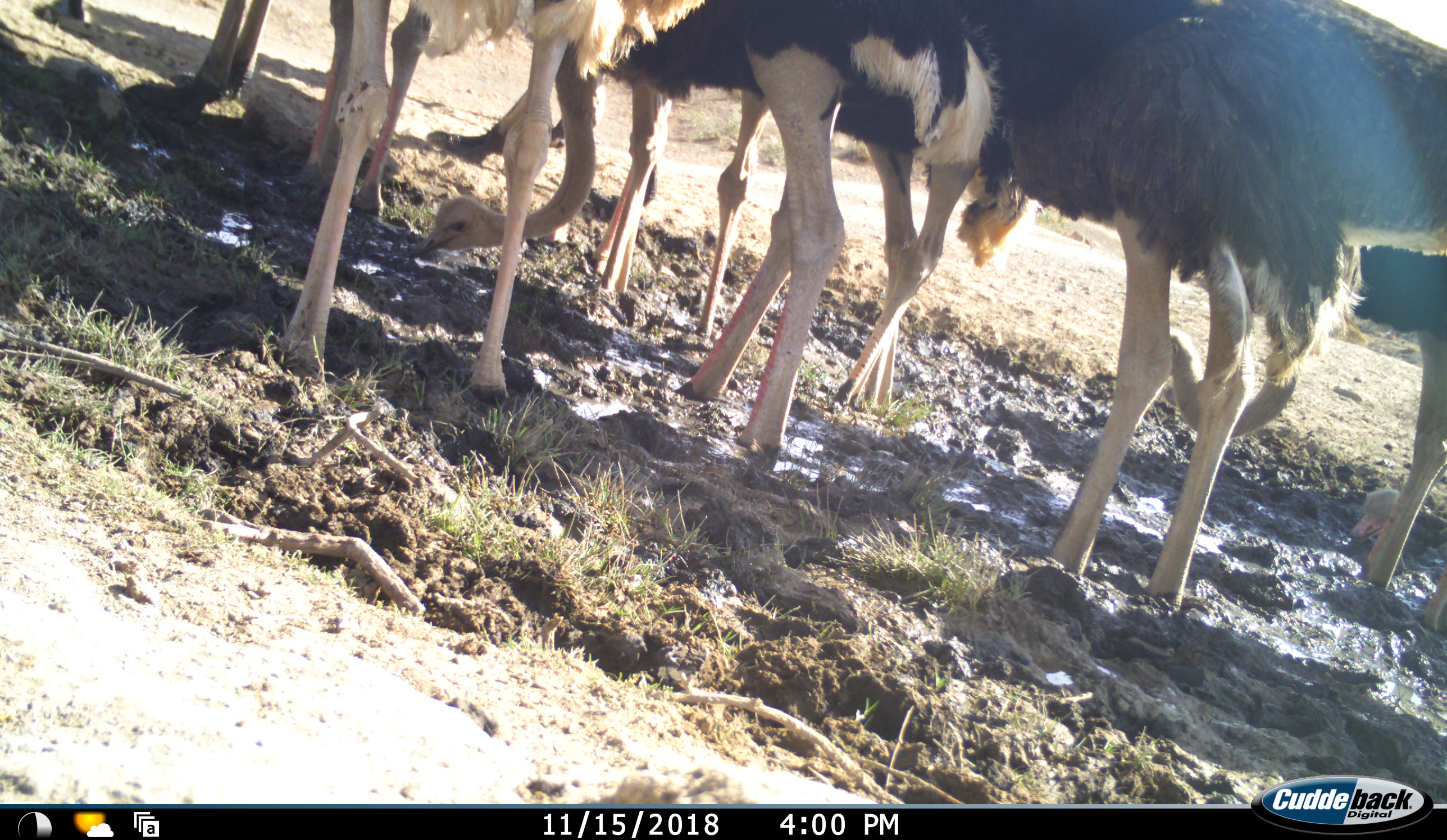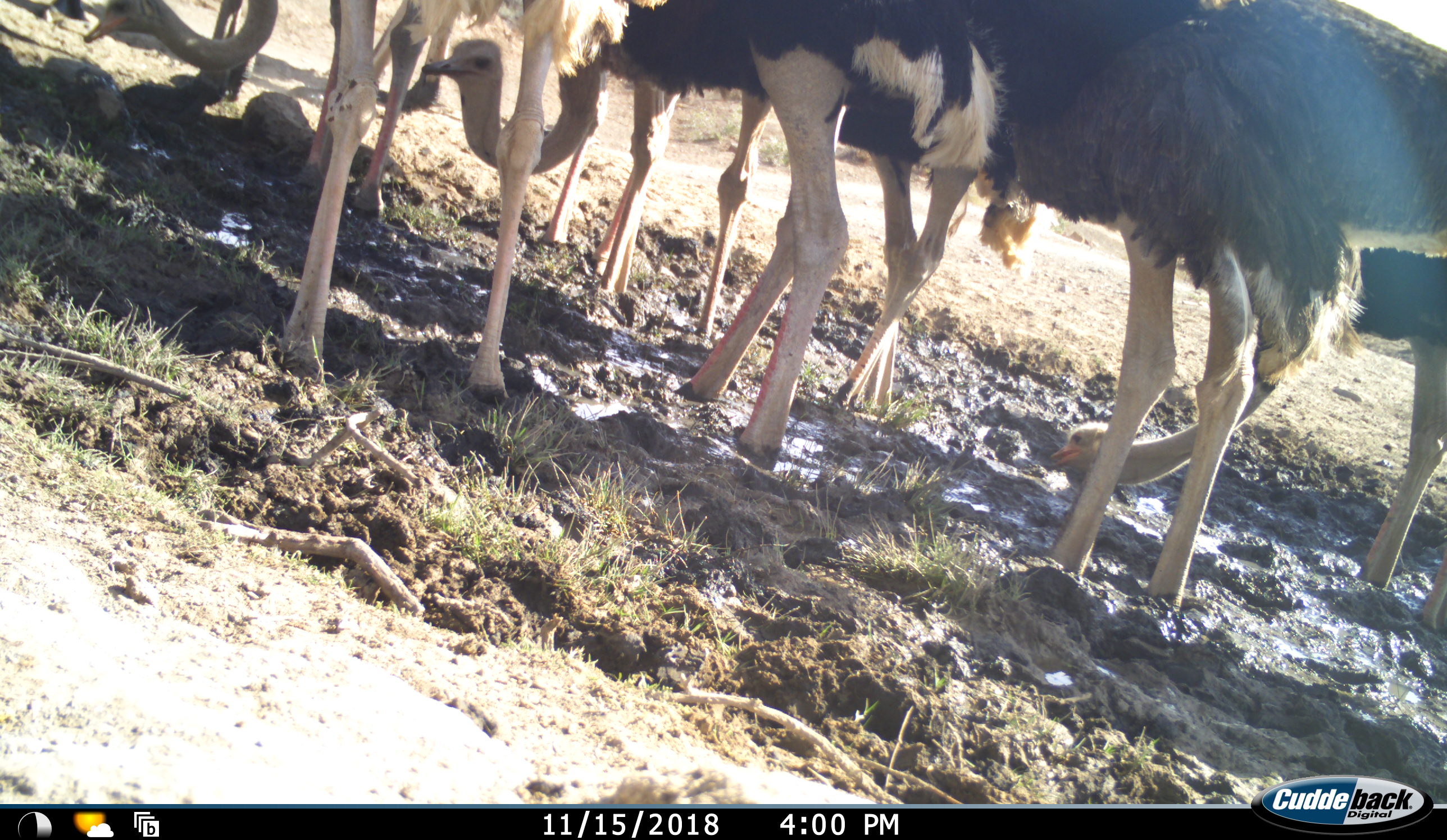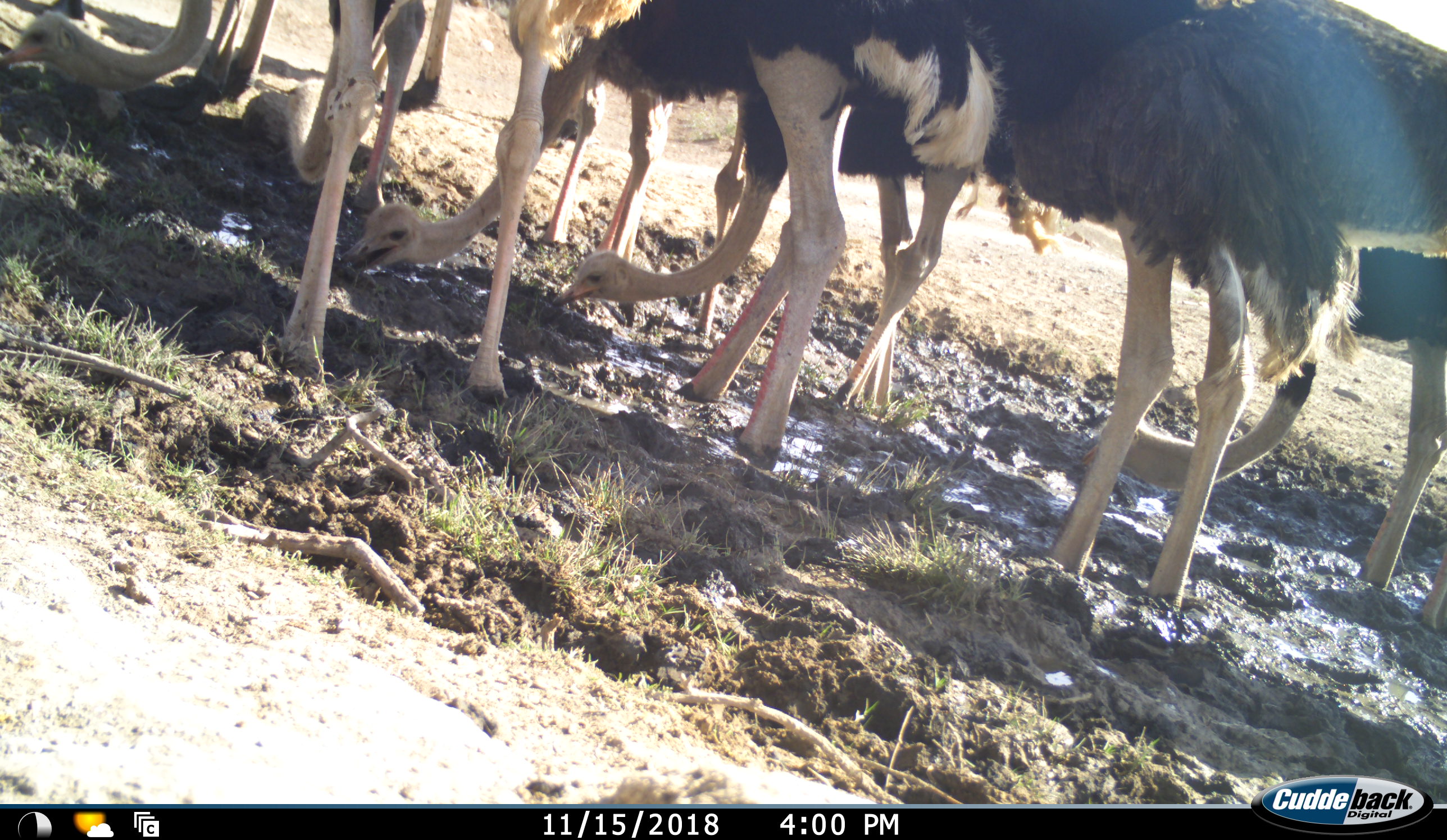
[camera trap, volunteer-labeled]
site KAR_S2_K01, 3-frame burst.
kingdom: Animalia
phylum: Chordata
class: Aves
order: Struthioniformes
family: Struthionidae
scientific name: Struthionidae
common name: ostrich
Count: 10.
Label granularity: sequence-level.